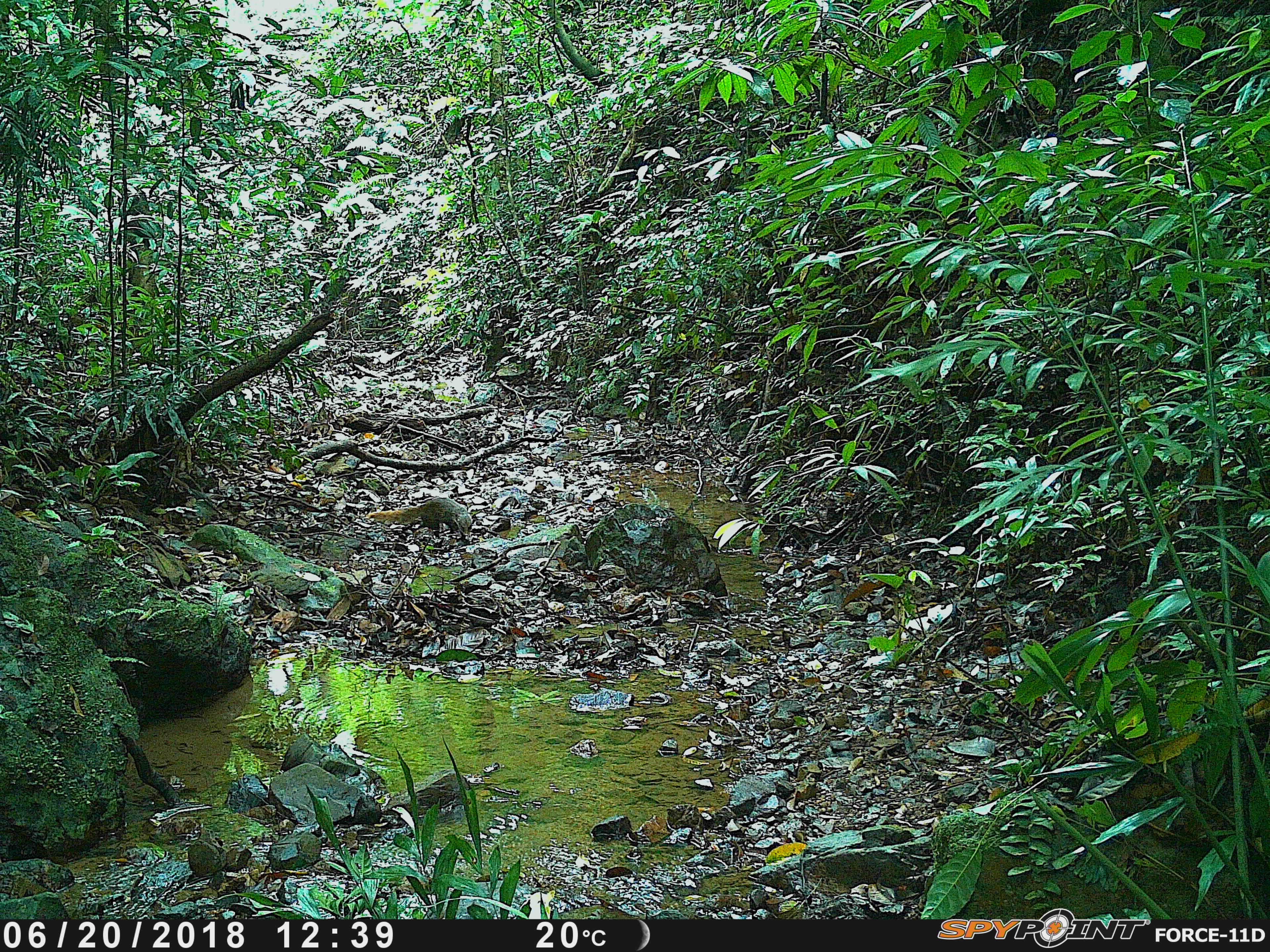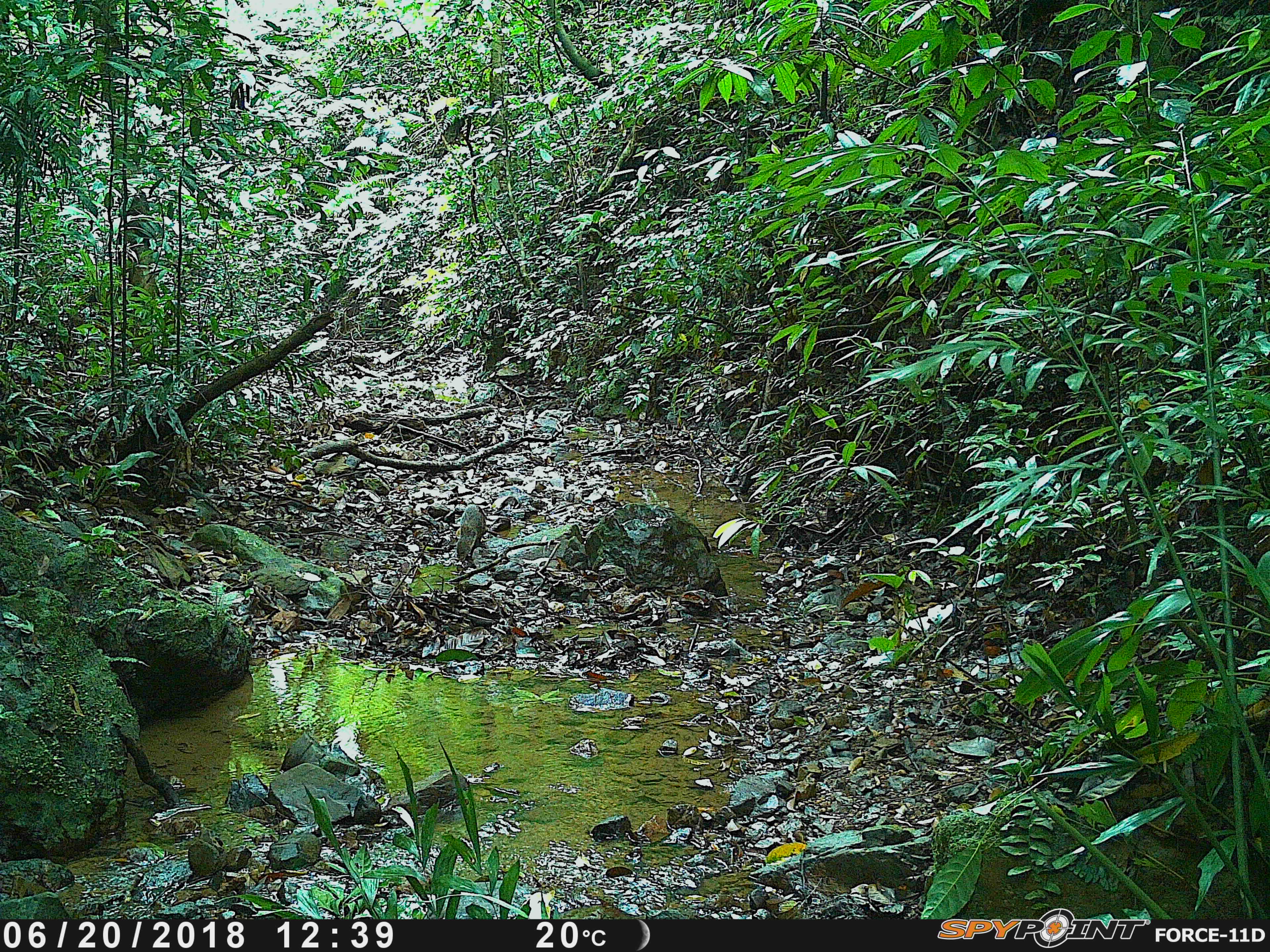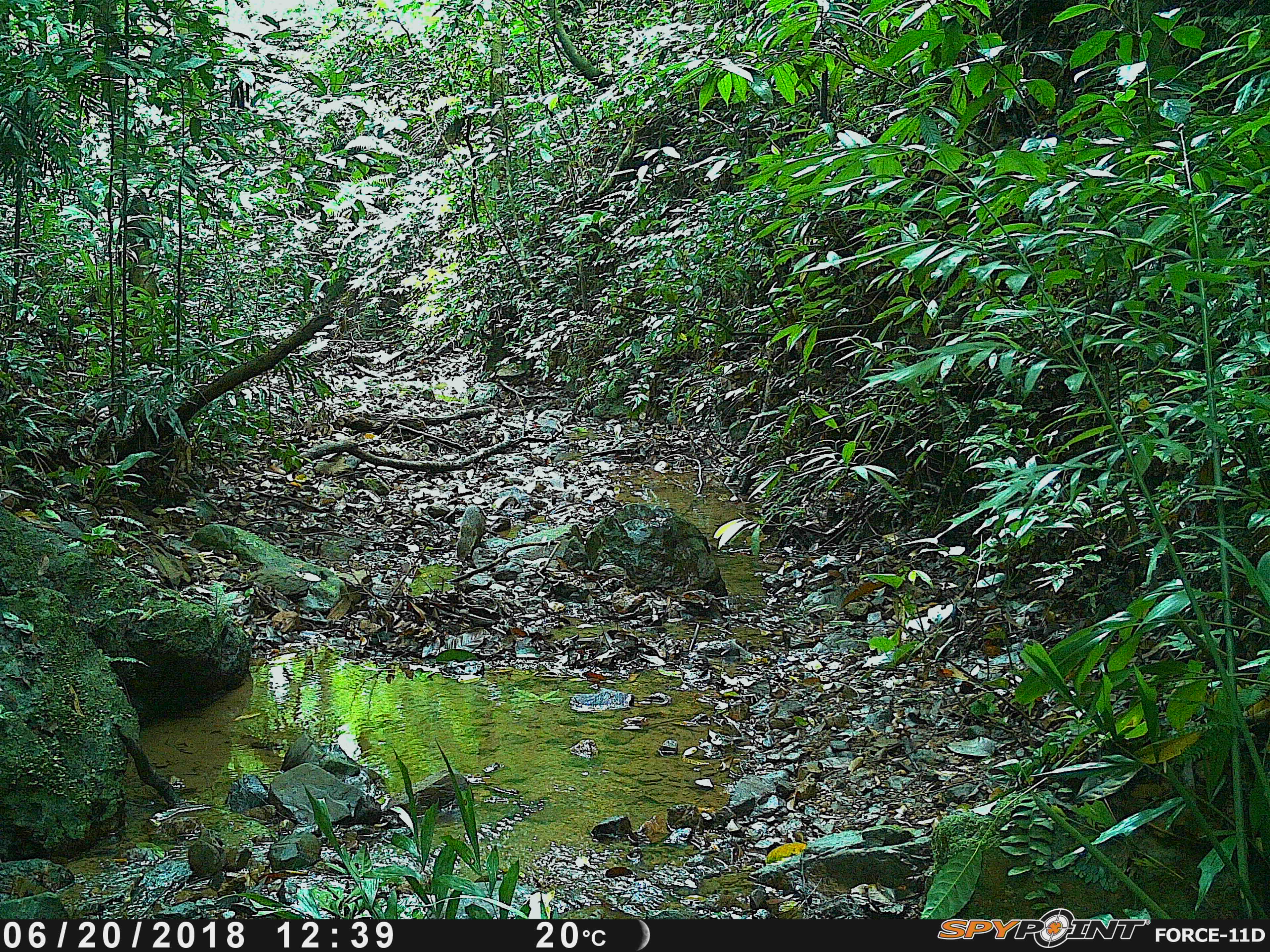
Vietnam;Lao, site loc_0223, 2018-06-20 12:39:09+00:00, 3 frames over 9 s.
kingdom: Animalia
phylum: Chordata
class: Mammalia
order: Carnivora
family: Herpestidae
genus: Urva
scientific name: Urva urva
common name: crab-eating mongoose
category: crab eating mongoose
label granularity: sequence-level